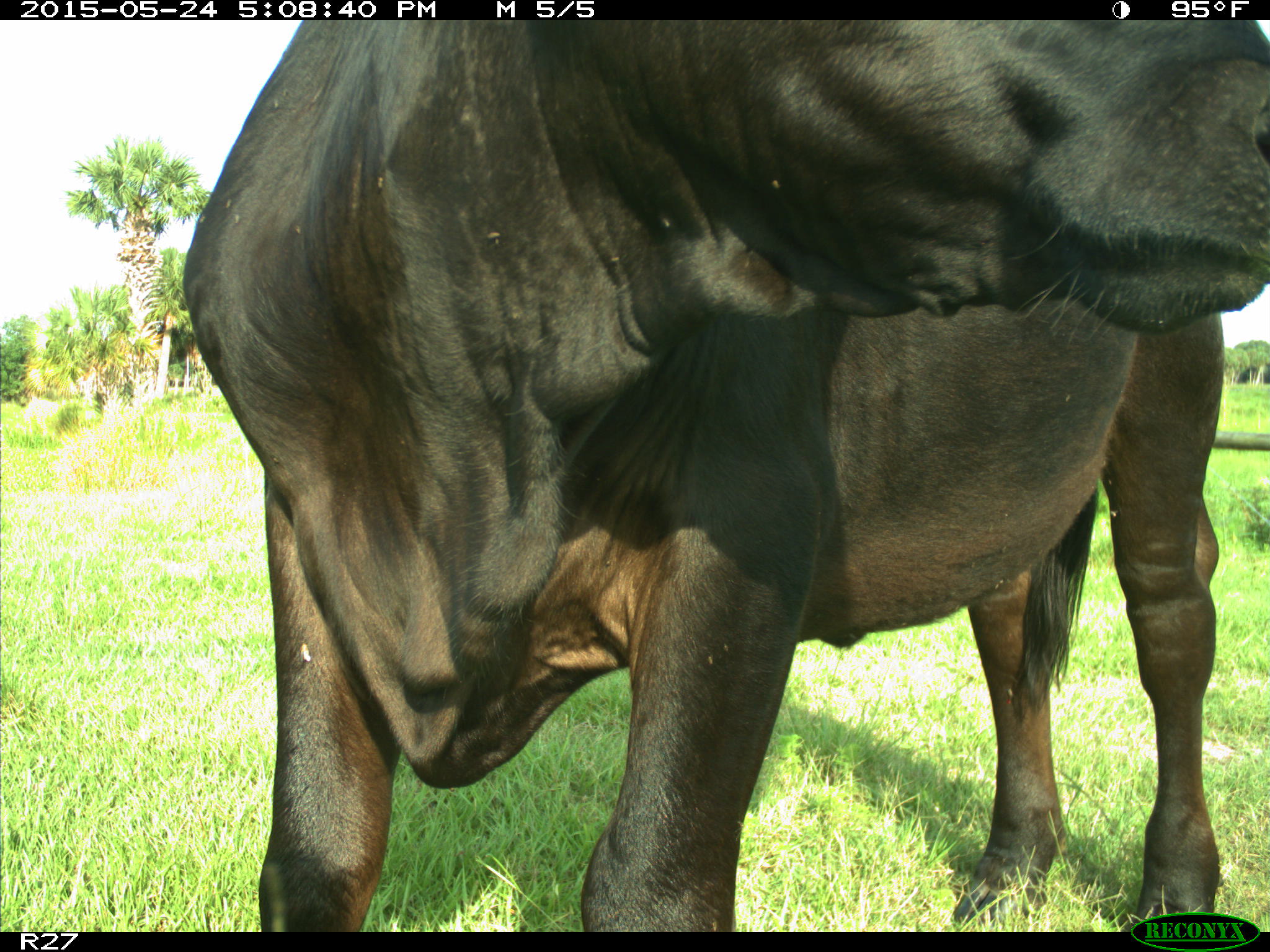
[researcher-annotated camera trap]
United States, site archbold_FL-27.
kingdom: Animalia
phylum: Chordata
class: Mammalia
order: Artiodactyla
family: Bovidae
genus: Bos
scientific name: Bos taurus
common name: domestic cow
Bos taurus (domestic cow).